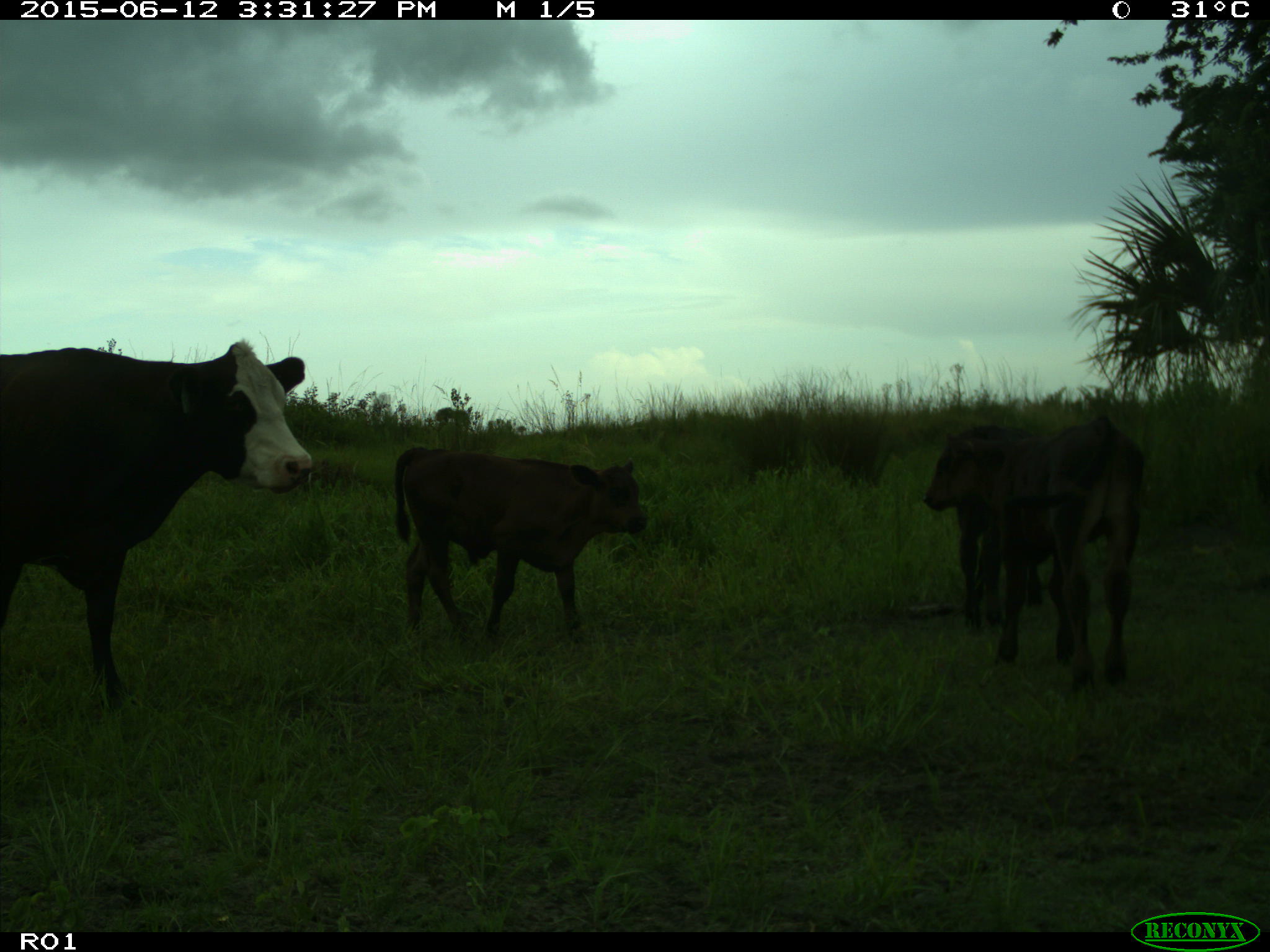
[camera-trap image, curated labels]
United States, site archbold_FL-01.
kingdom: Animalia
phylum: Chordata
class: Mammalia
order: Artiodactyla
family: Bovidae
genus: Bos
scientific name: Bos taurus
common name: domestic cow